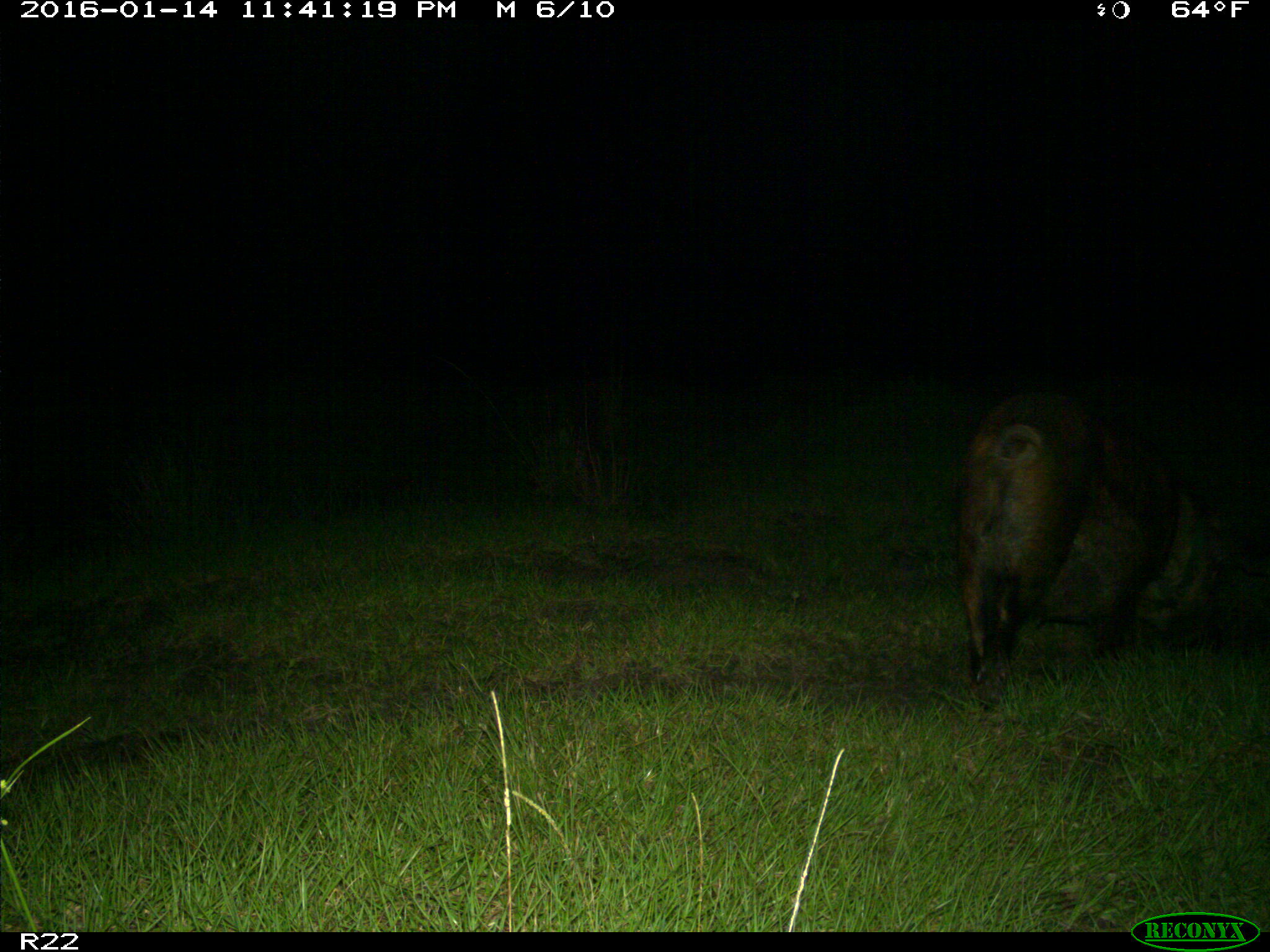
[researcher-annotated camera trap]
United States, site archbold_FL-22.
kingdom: Animalia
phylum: Chordata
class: Mammalia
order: Artiodactyla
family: Suidae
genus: Sus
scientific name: Sus scrofa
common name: wild boar